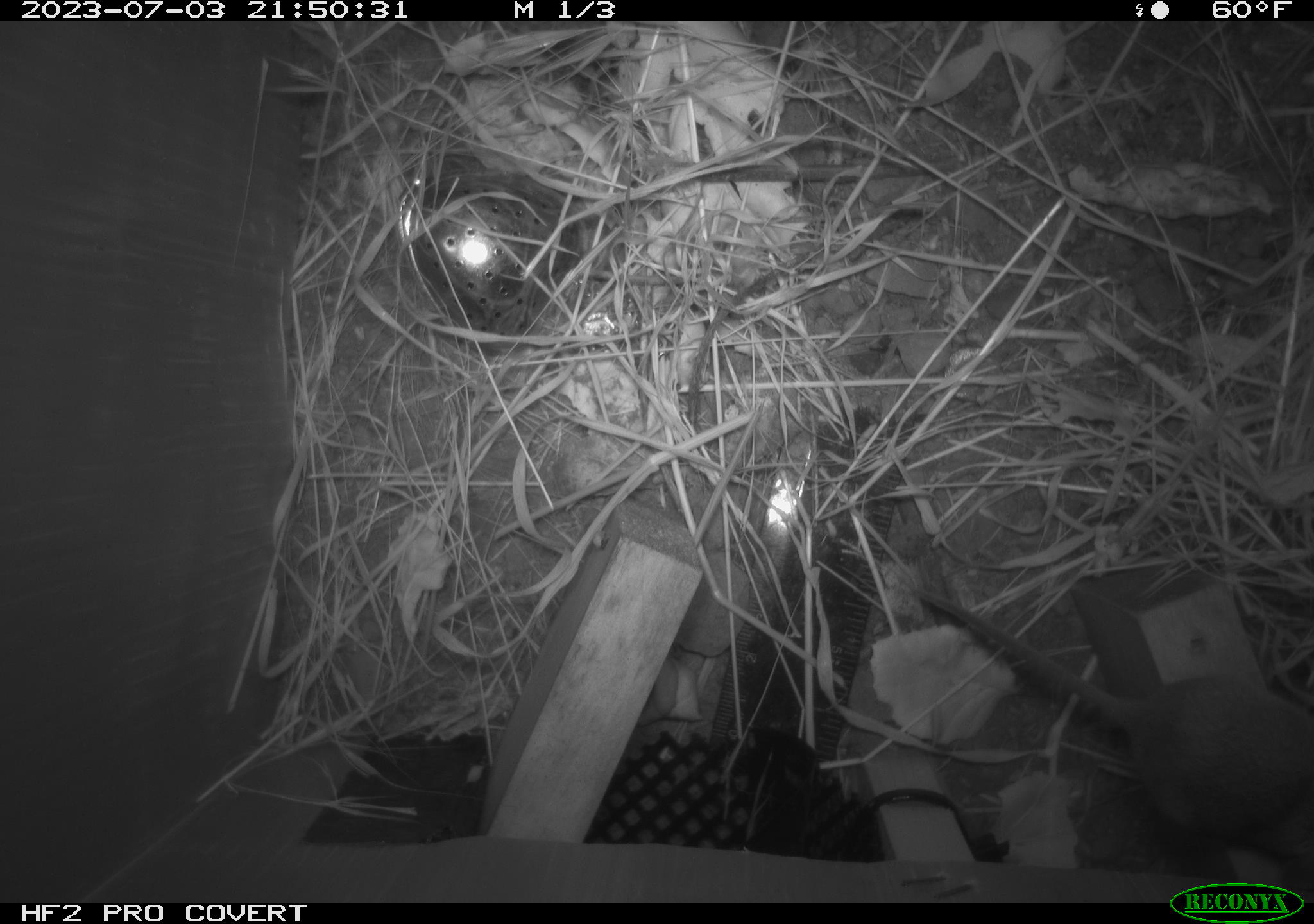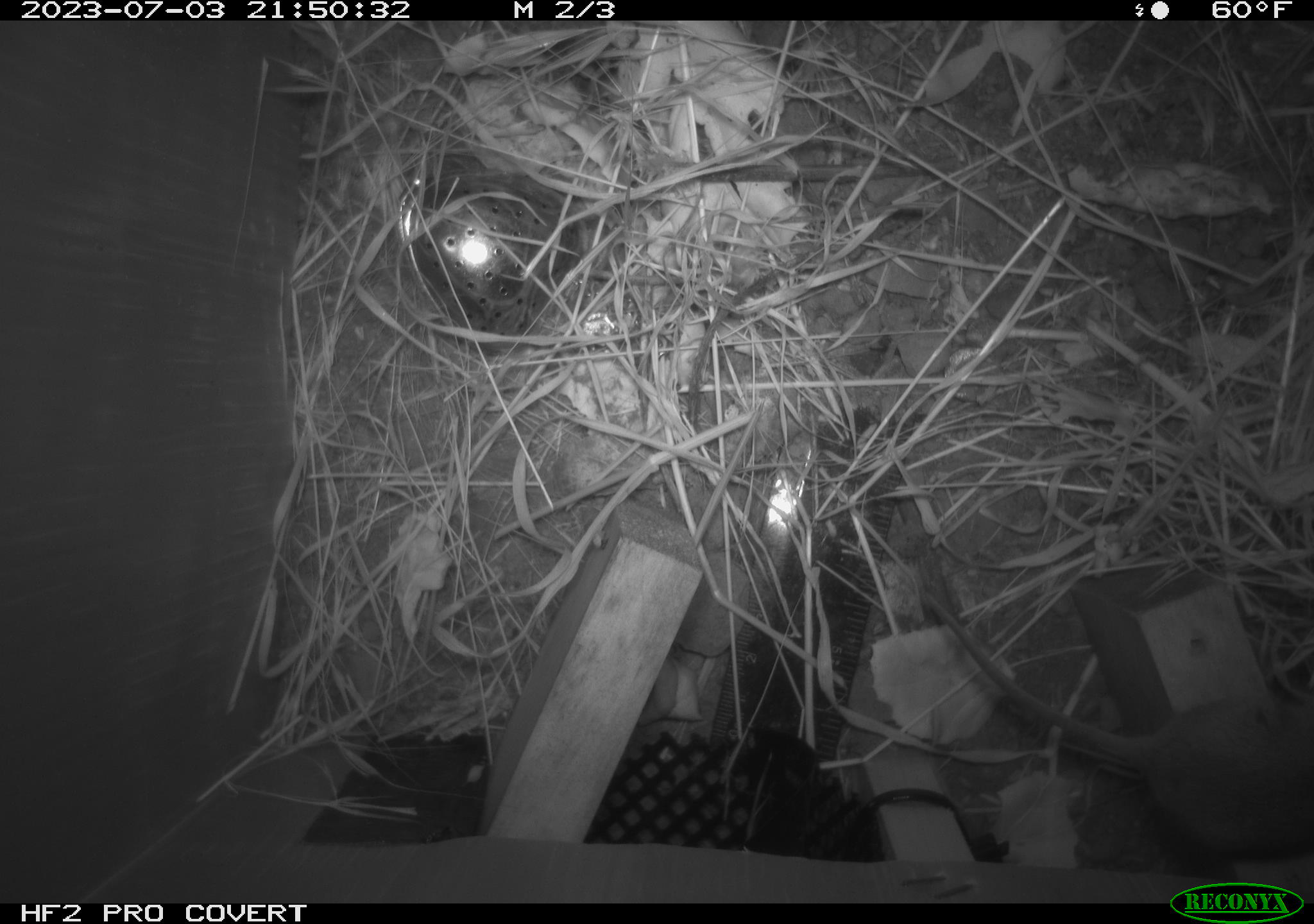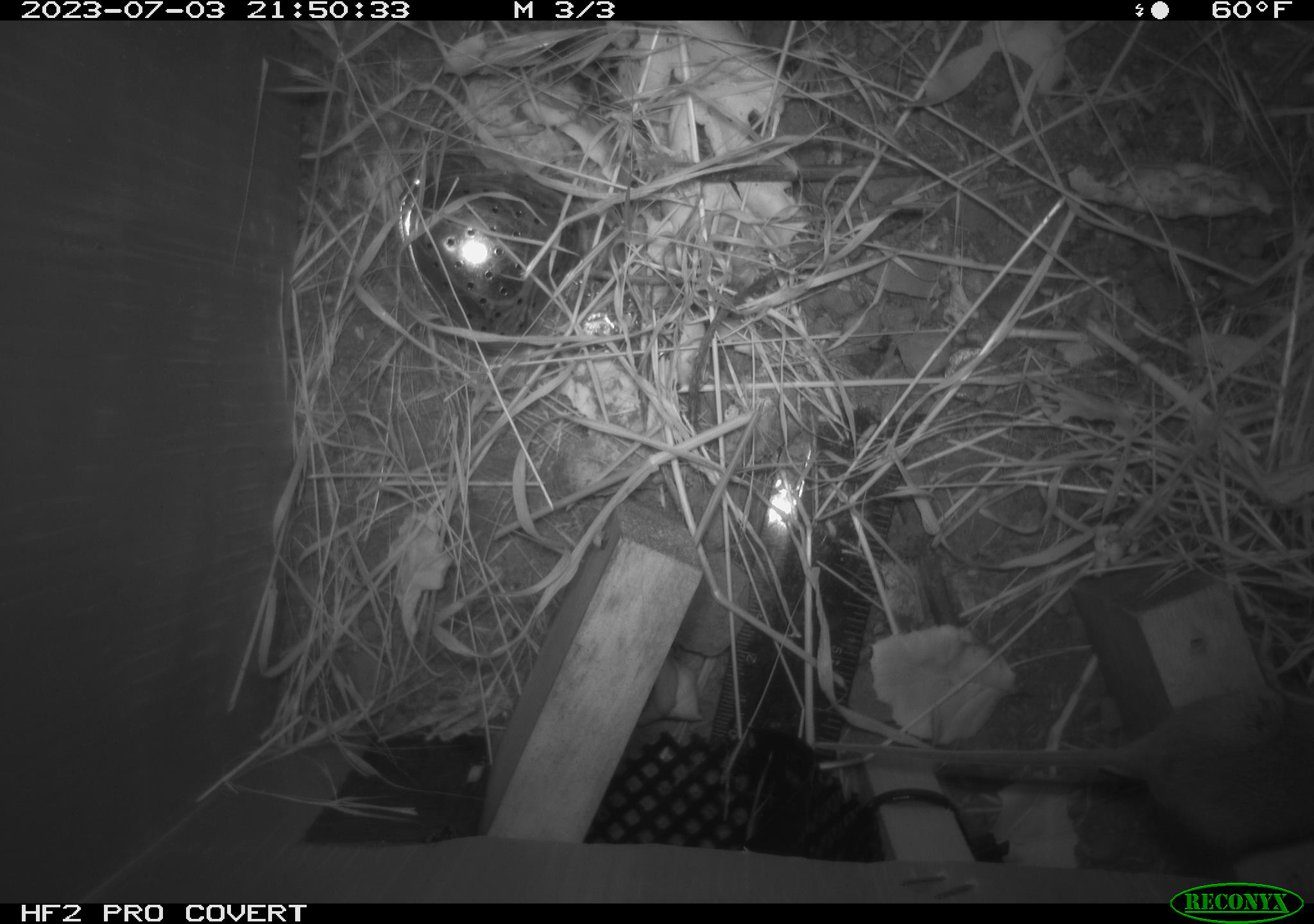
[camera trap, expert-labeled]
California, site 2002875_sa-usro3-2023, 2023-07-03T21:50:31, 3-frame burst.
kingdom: Animalia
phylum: Chordata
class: Mammalia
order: Rodentia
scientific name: Rodentia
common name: mouse species